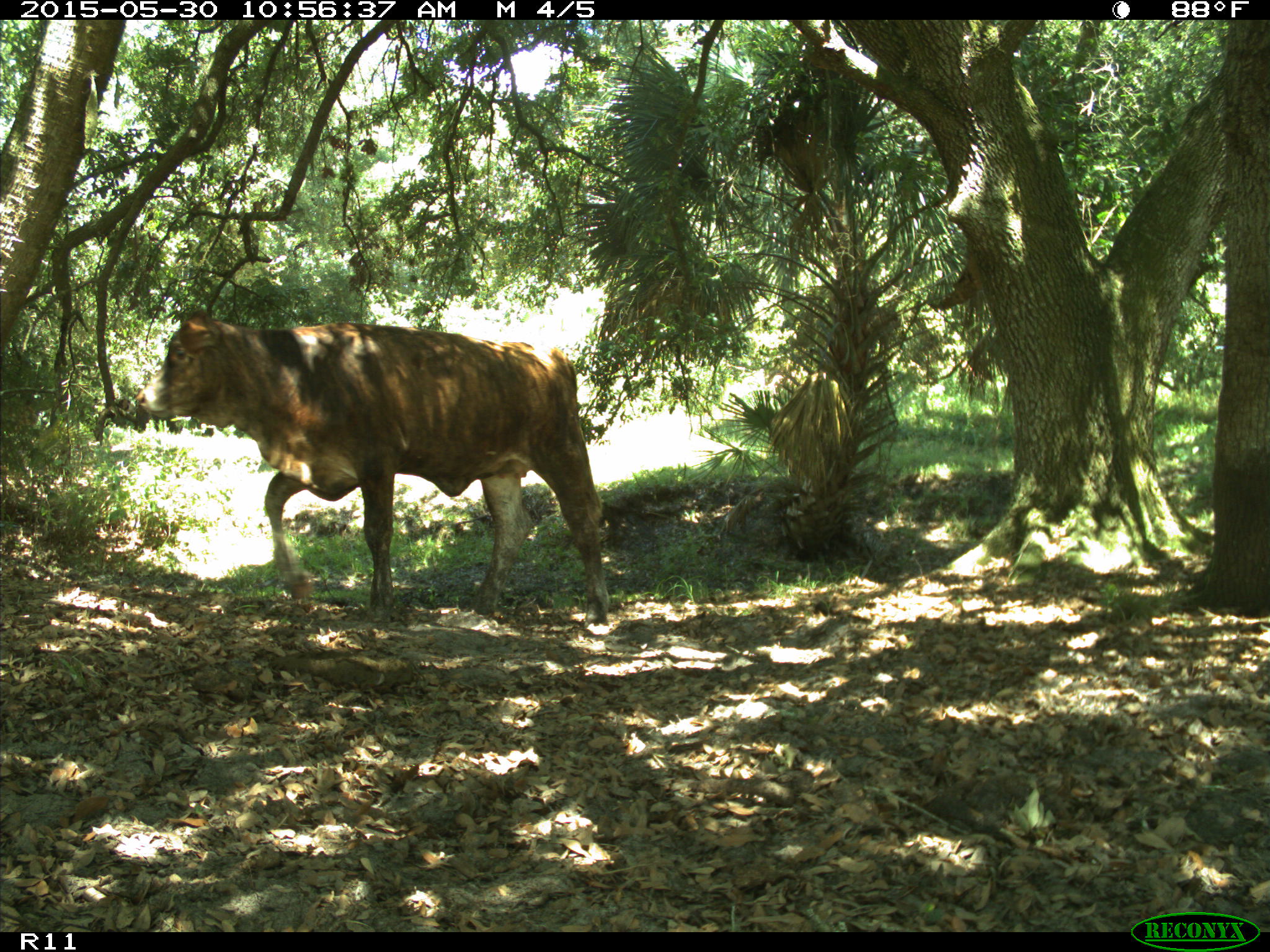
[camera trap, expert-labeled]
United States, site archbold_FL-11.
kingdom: Animalia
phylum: Chordata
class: Mammalia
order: Artiodactyla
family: Bovidae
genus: Bos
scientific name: Bos taurus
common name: domestic cow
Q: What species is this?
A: Bos taurus (domestic cow).